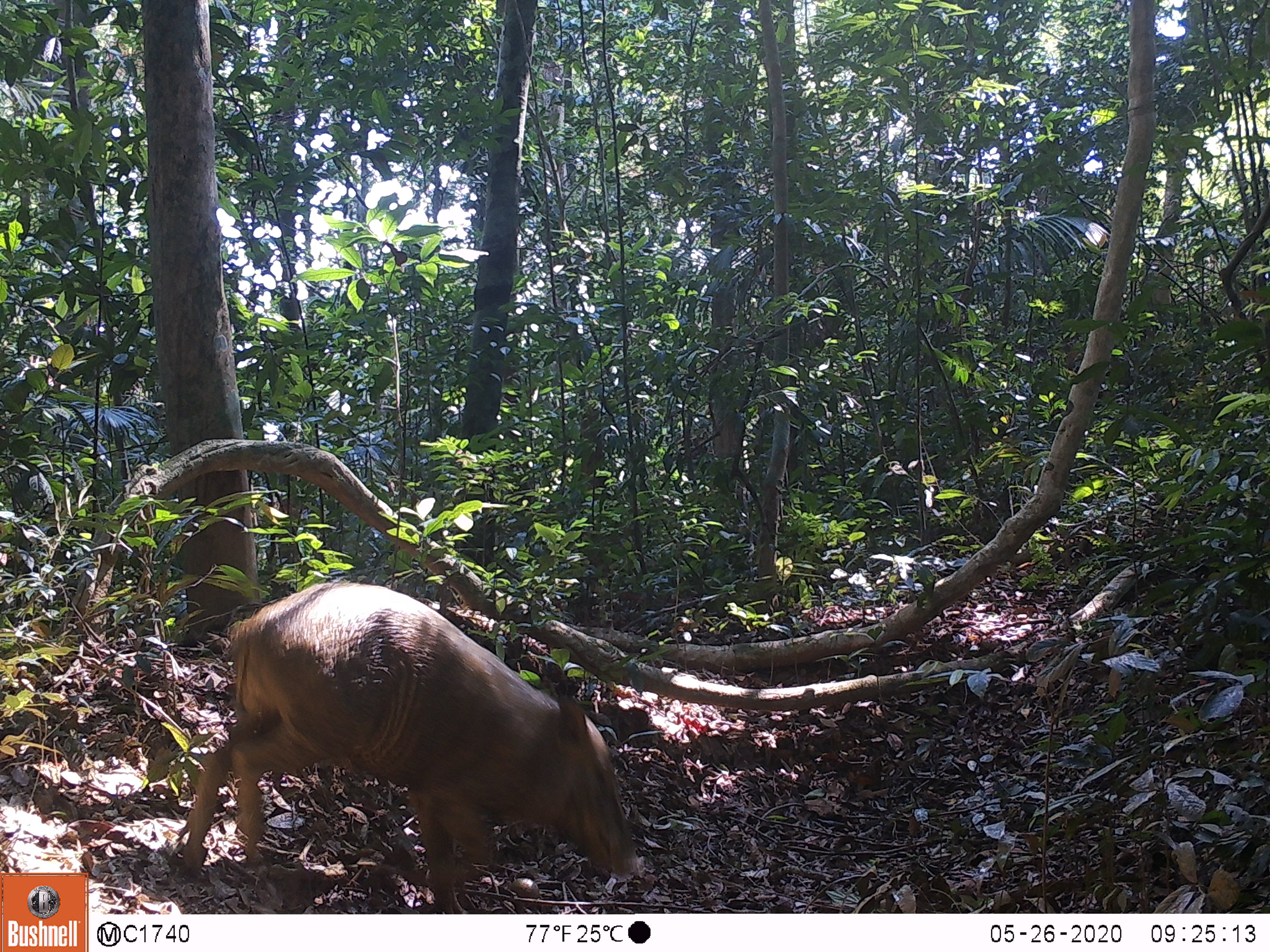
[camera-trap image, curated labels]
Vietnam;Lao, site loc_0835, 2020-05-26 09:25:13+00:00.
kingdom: Animalia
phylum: Chordata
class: Mammalia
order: Artiodactyla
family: Suidae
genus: Sus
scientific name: Sus scrofa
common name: eurasian wild pig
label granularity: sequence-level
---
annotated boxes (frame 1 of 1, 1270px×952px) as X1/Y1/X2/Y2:
eurasian wild pig: 178/580/641/914